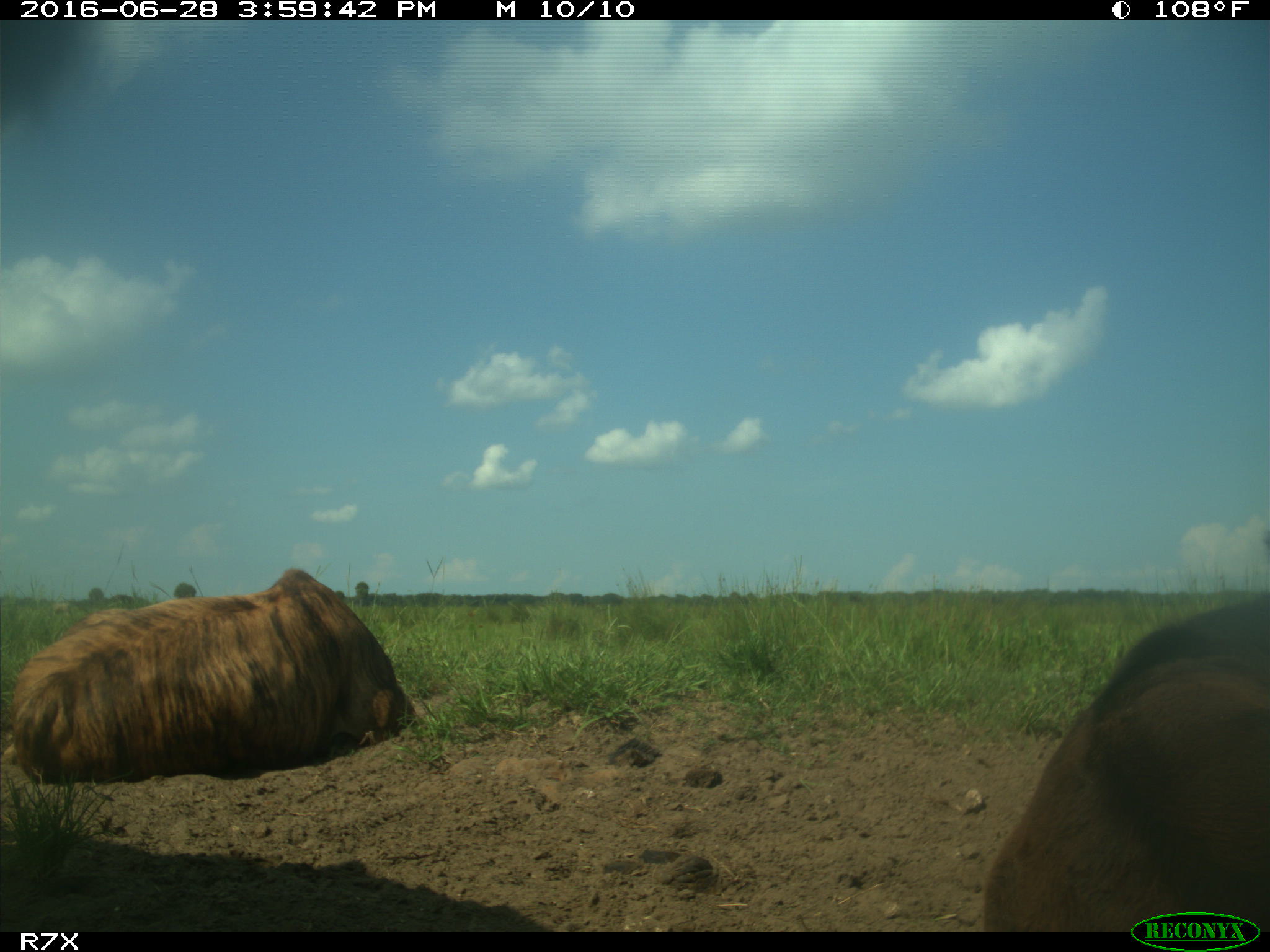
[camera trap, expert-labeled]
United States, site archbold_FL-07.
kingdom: Animalia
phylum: Chordata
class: Mammalia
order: Artiodactyla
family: Bovidae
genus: Bos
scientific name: Bos taurus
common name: domestic cow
Bos taurus (domestic cow).